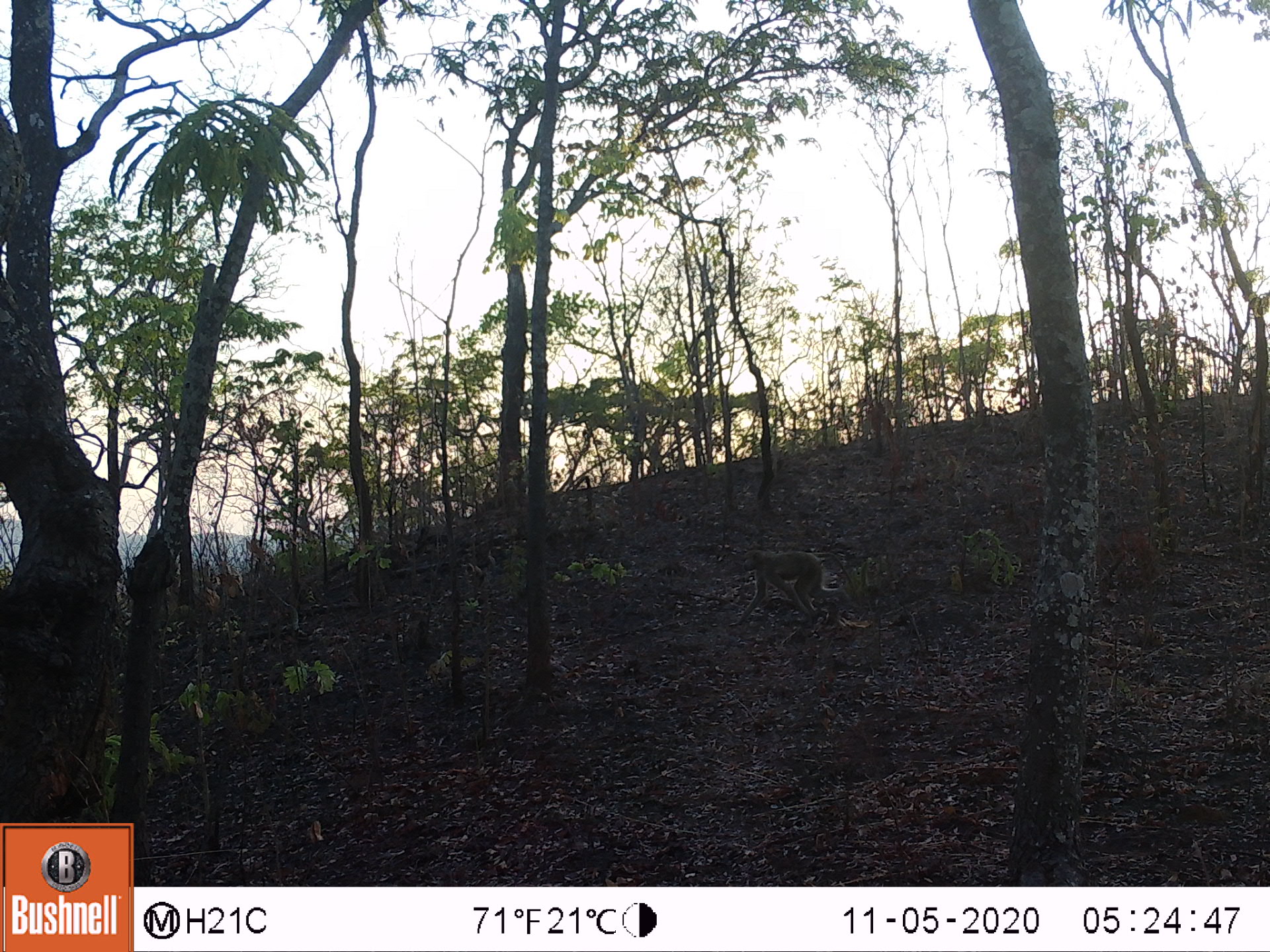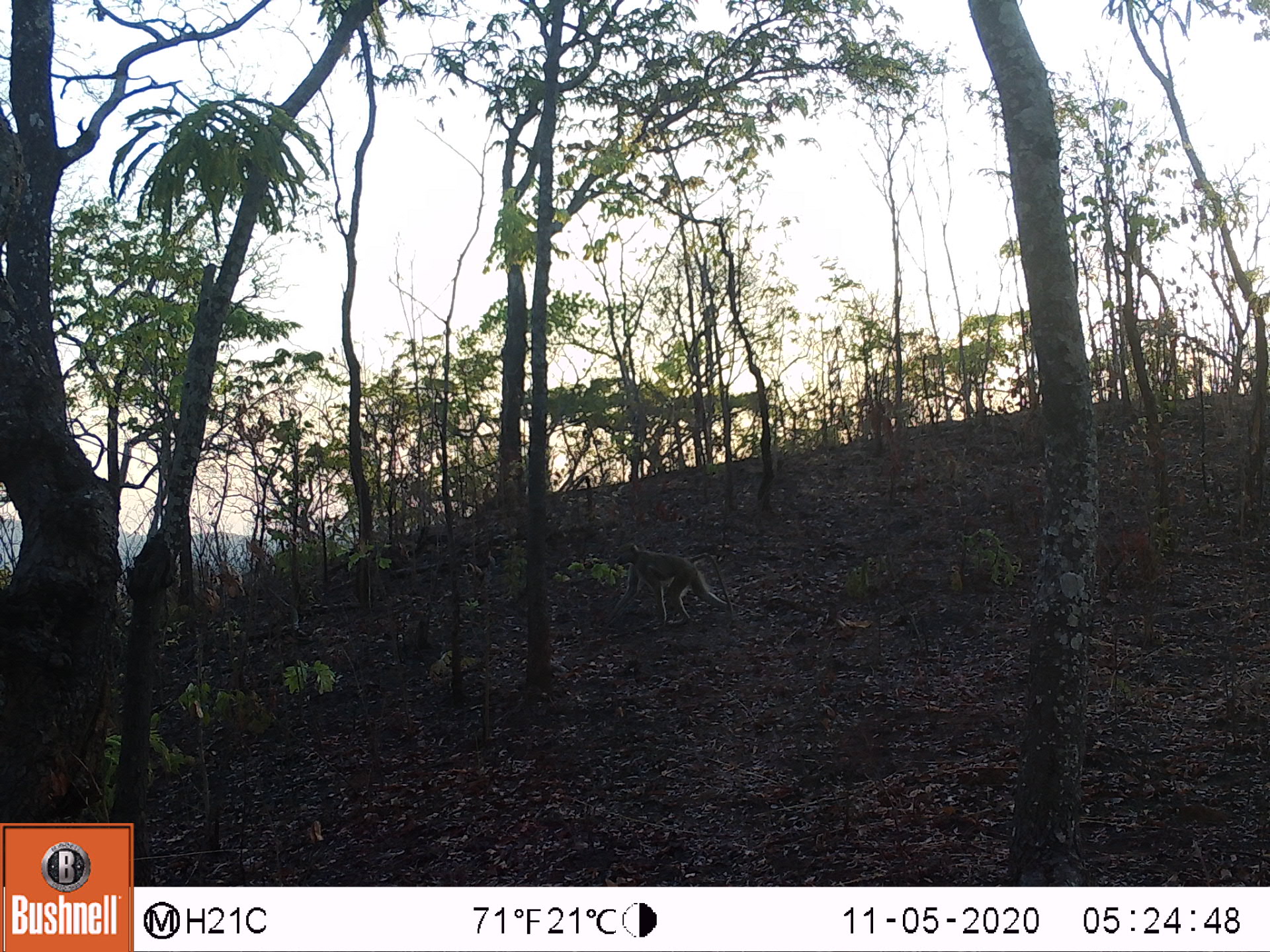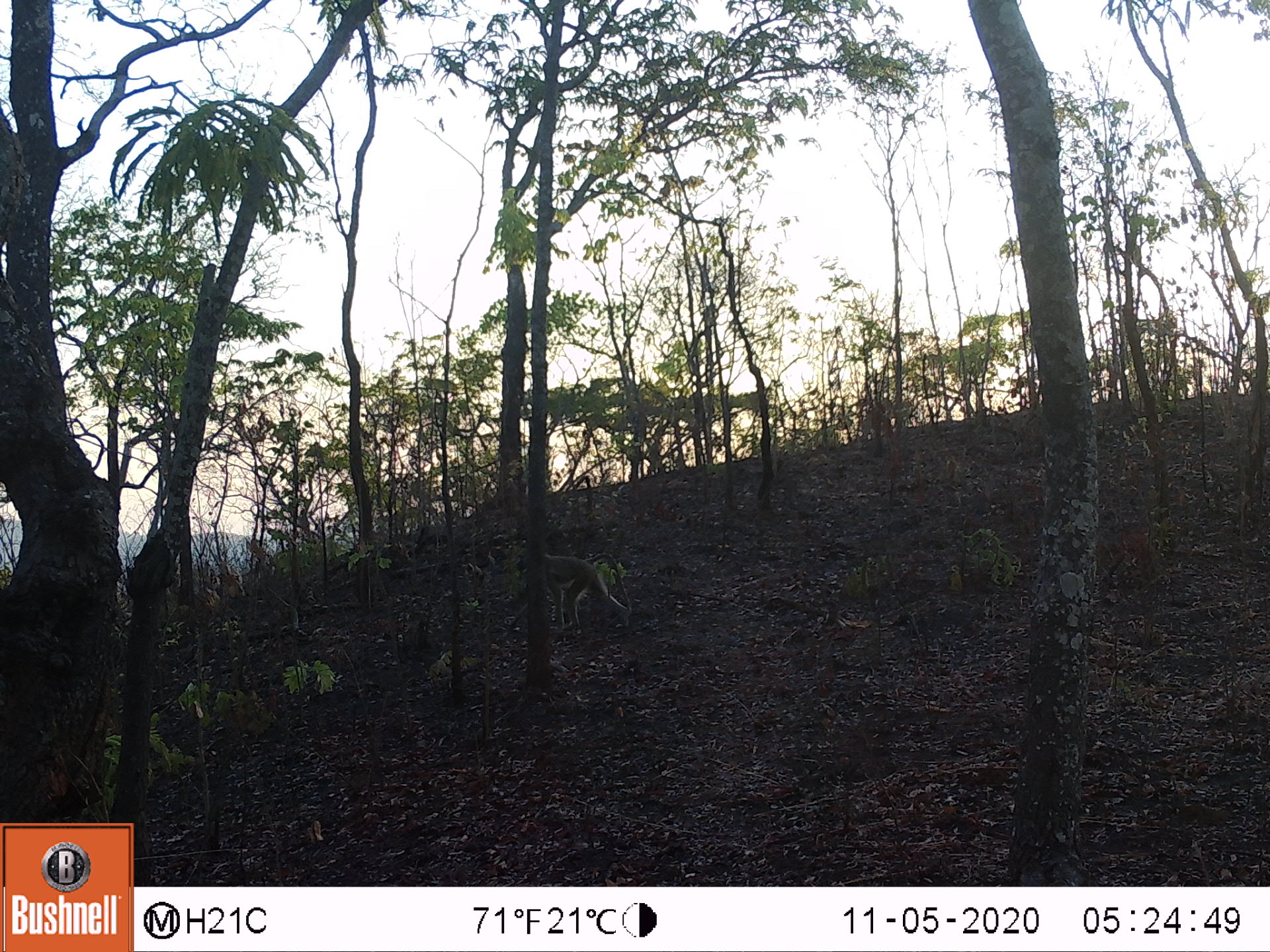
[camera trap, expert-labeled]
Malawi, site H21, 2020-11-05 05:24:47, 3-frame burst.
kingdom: Animalia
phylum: Chordata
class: Mammalia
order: Primates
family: Cercopithecidae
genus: Papio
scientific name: Papio cynocephalus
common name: yellow baboon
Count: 1.